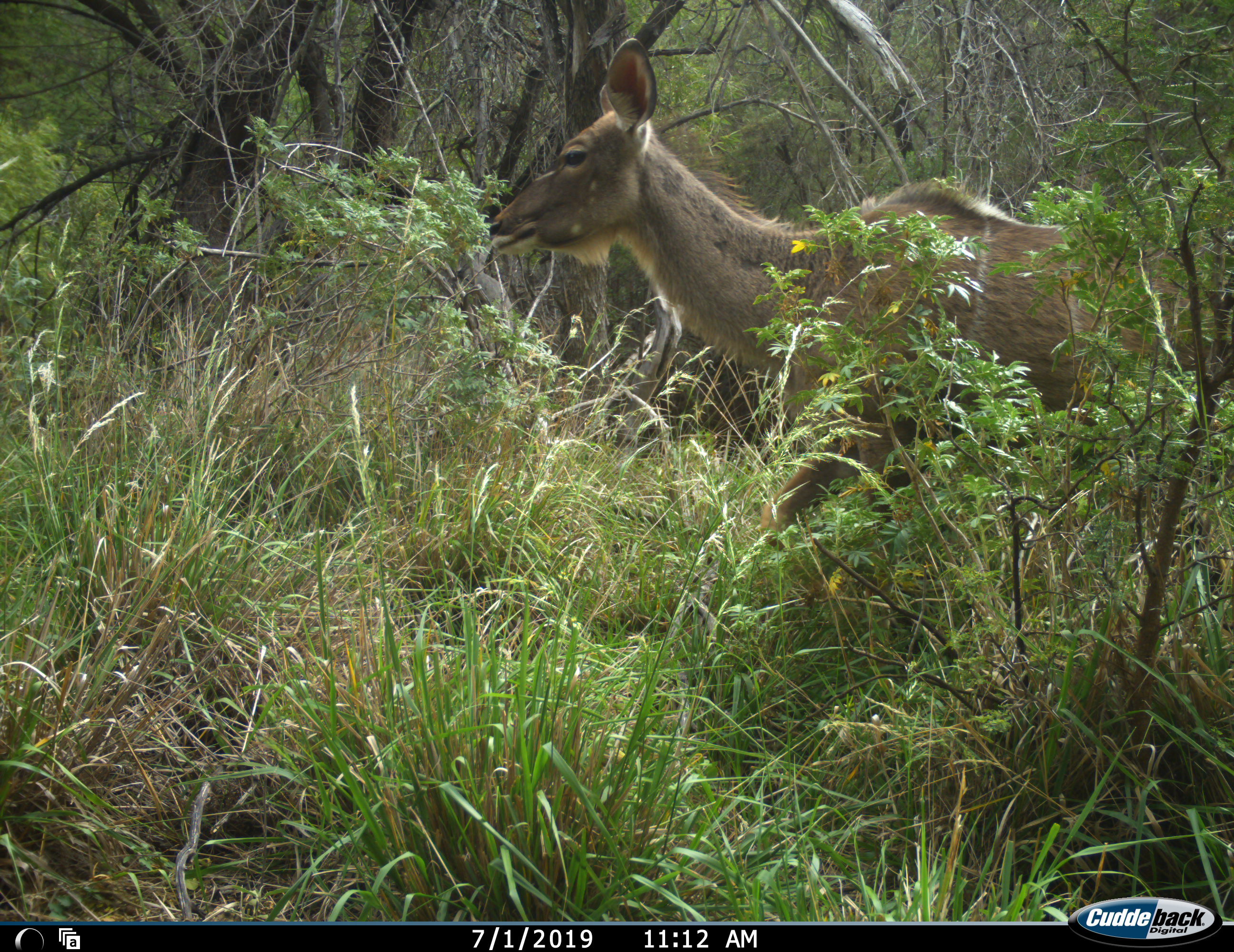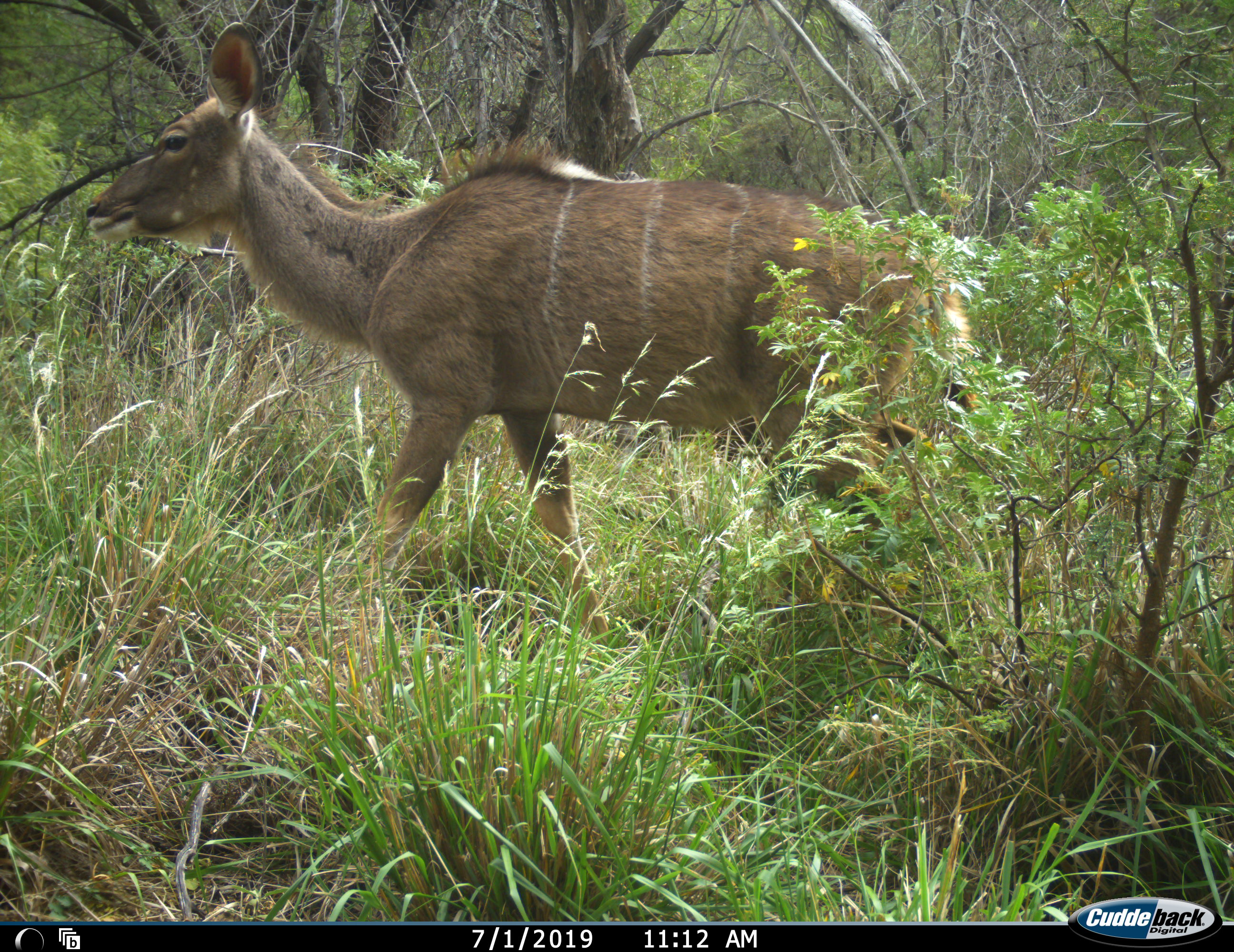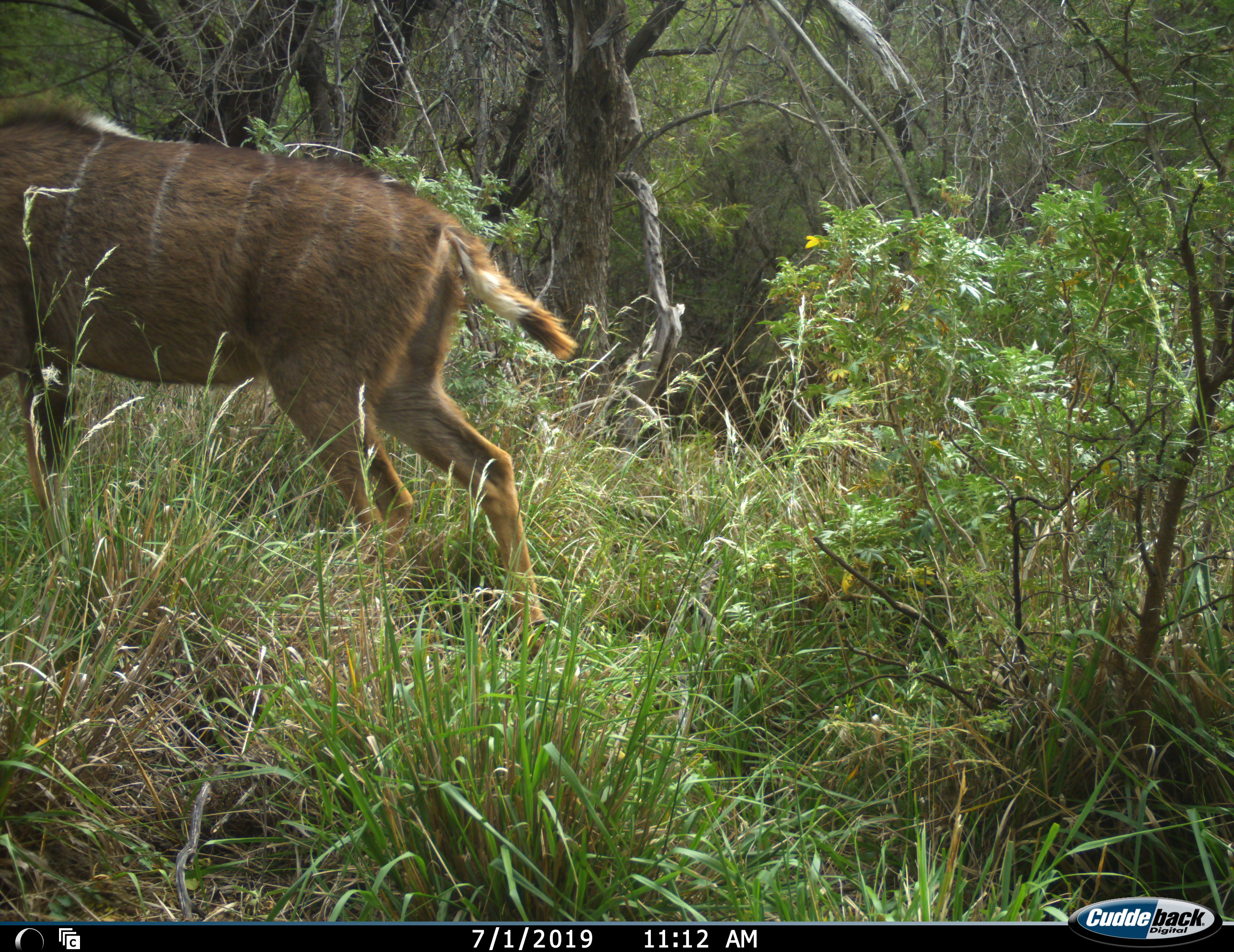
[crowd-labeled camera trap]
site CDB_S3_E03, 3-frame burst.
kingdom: Animalia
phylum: Chordata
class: Mammalia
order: Artiodactyla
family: Bovidae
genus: Tragelaphus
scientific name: Tragelaphus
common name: kudu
Kudu (Tragelaphus), count 1. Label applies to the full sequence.